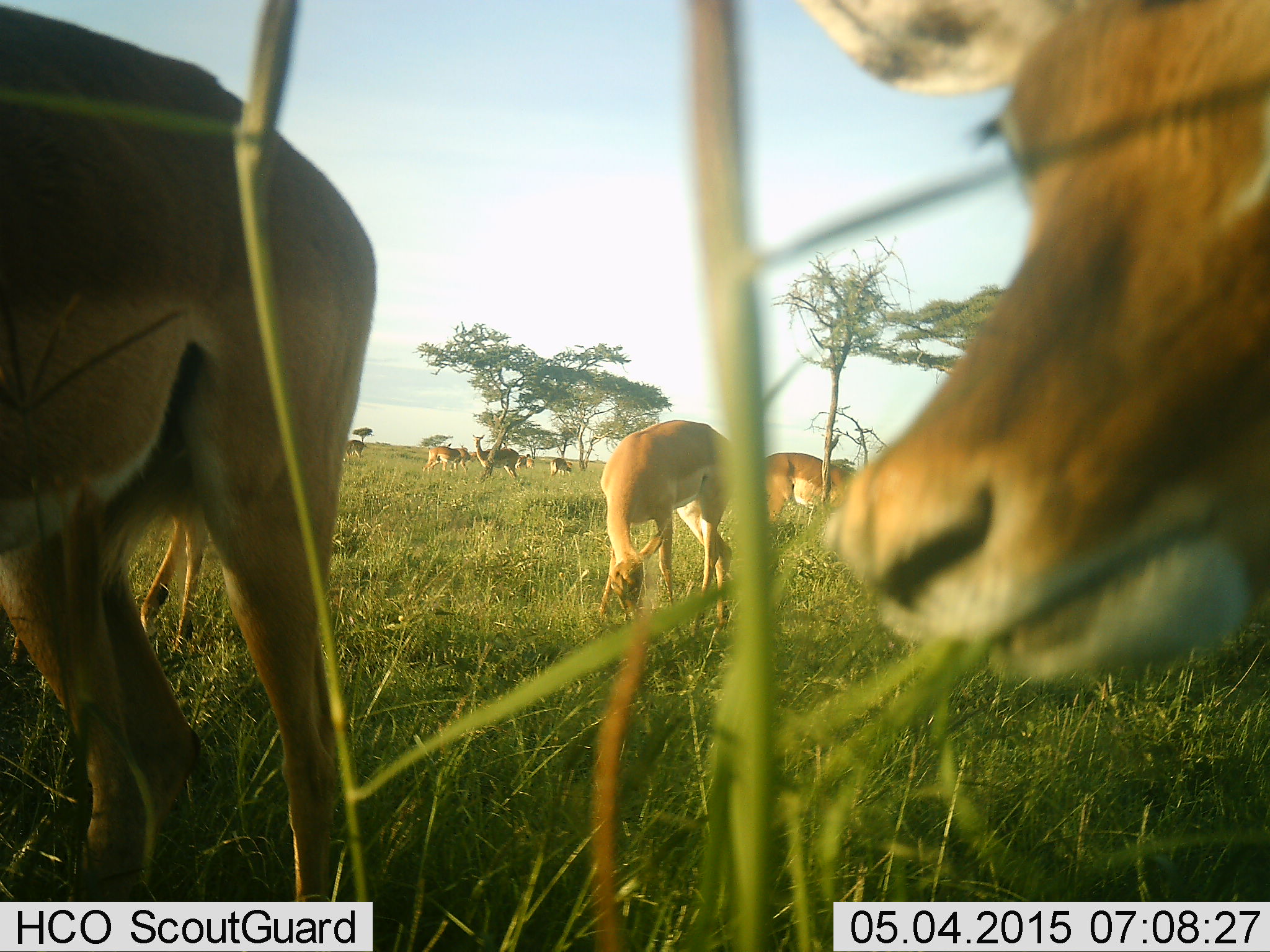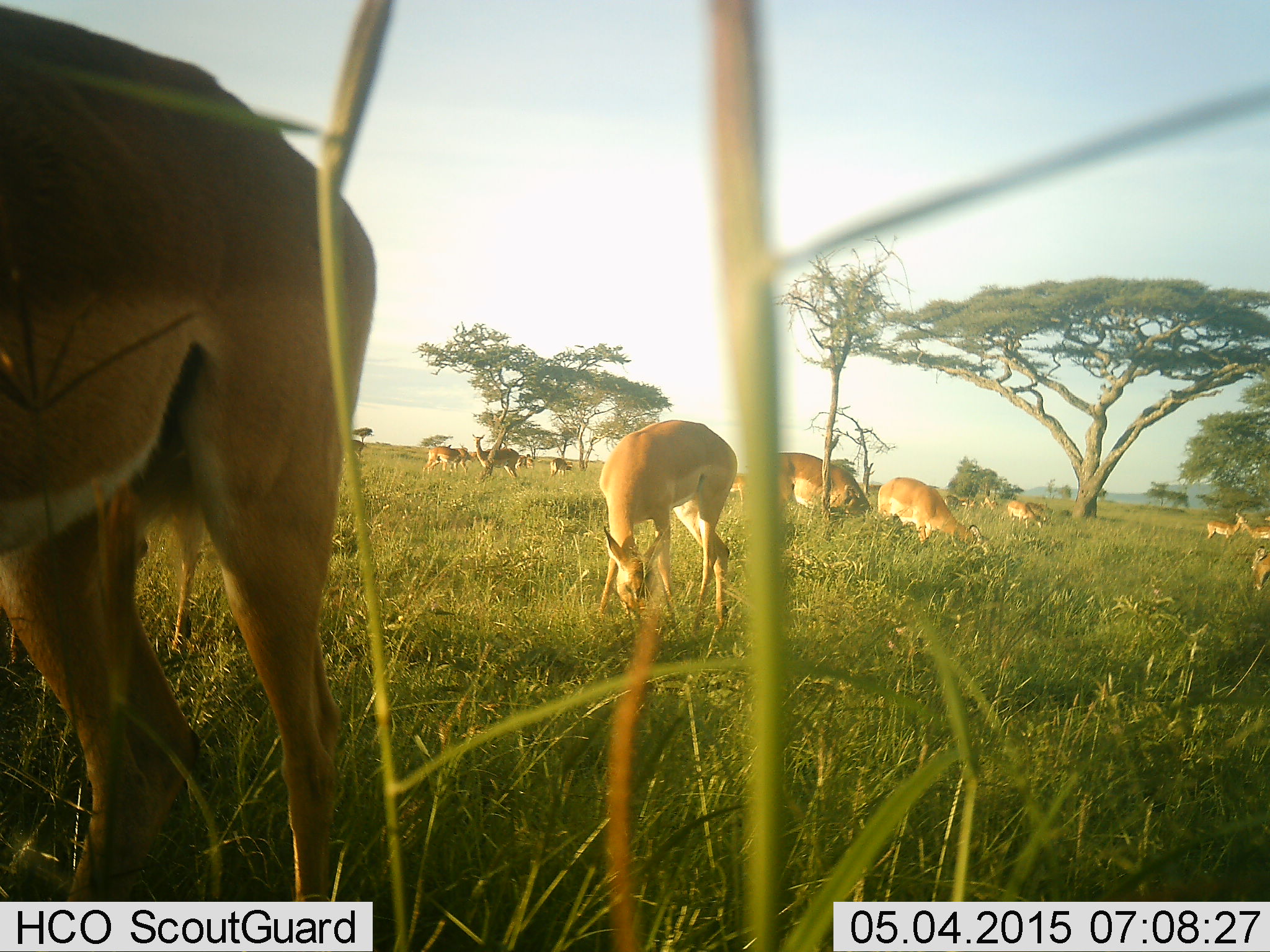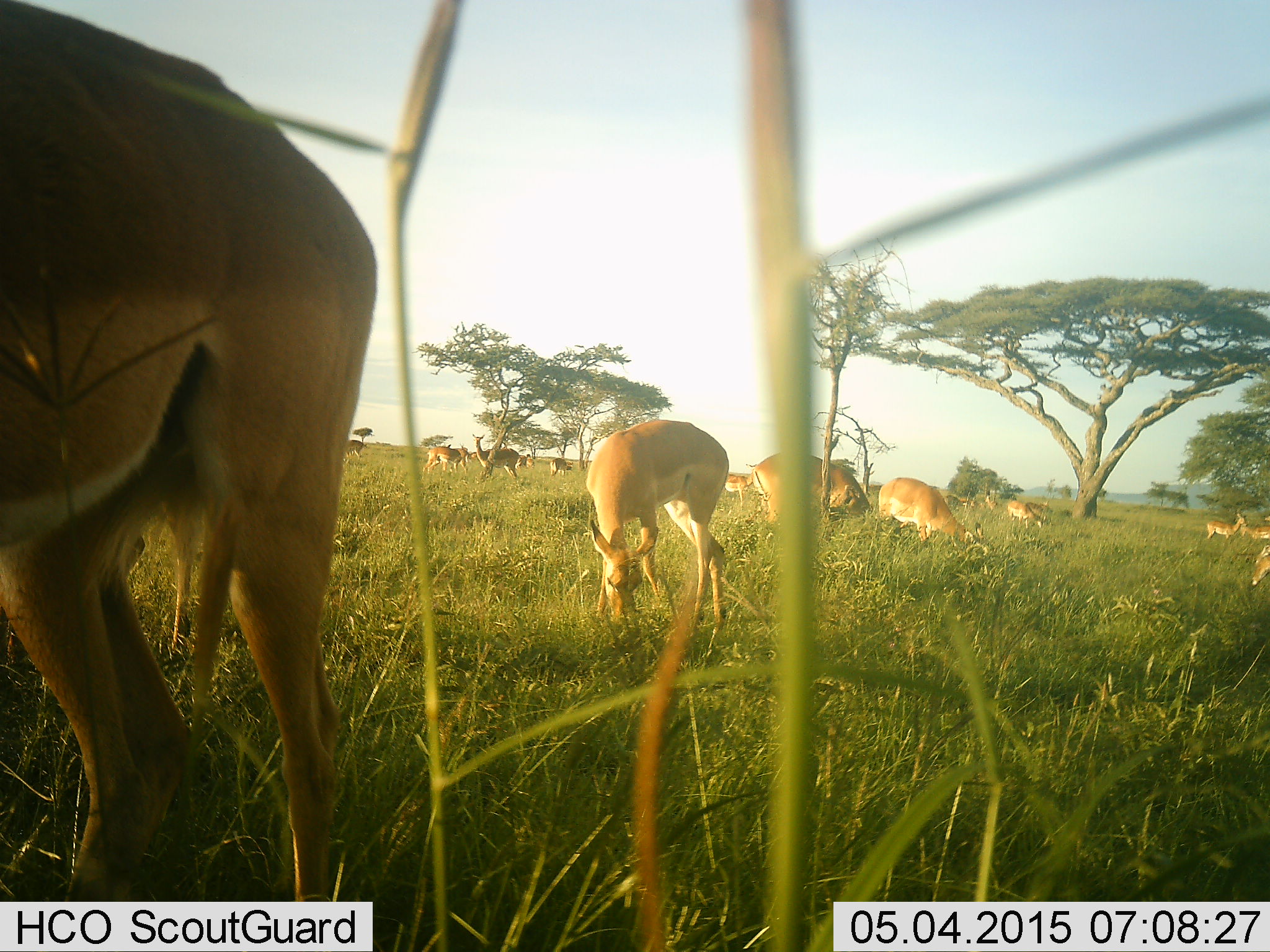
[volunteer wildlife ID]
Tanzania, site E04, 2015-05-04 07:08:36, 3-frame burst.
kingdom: Animalia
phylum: Chordata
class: Mammalia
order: Artiodactyla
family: Bovidae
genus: Aepyceros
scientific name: Aepyceros melampus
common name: impala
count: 11-50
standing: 70%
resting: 0%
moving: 40%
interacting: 0%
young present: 0%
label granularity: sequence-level